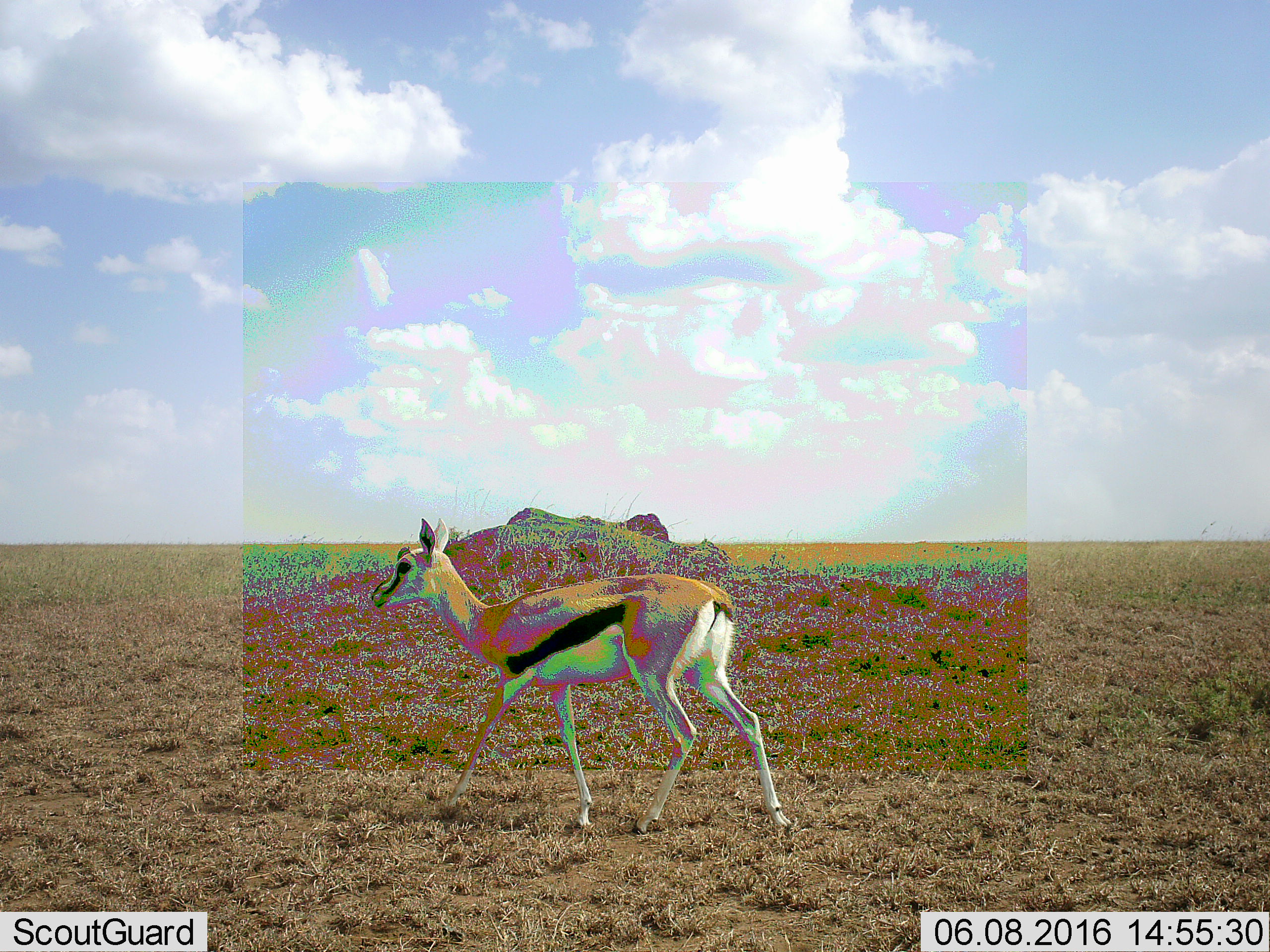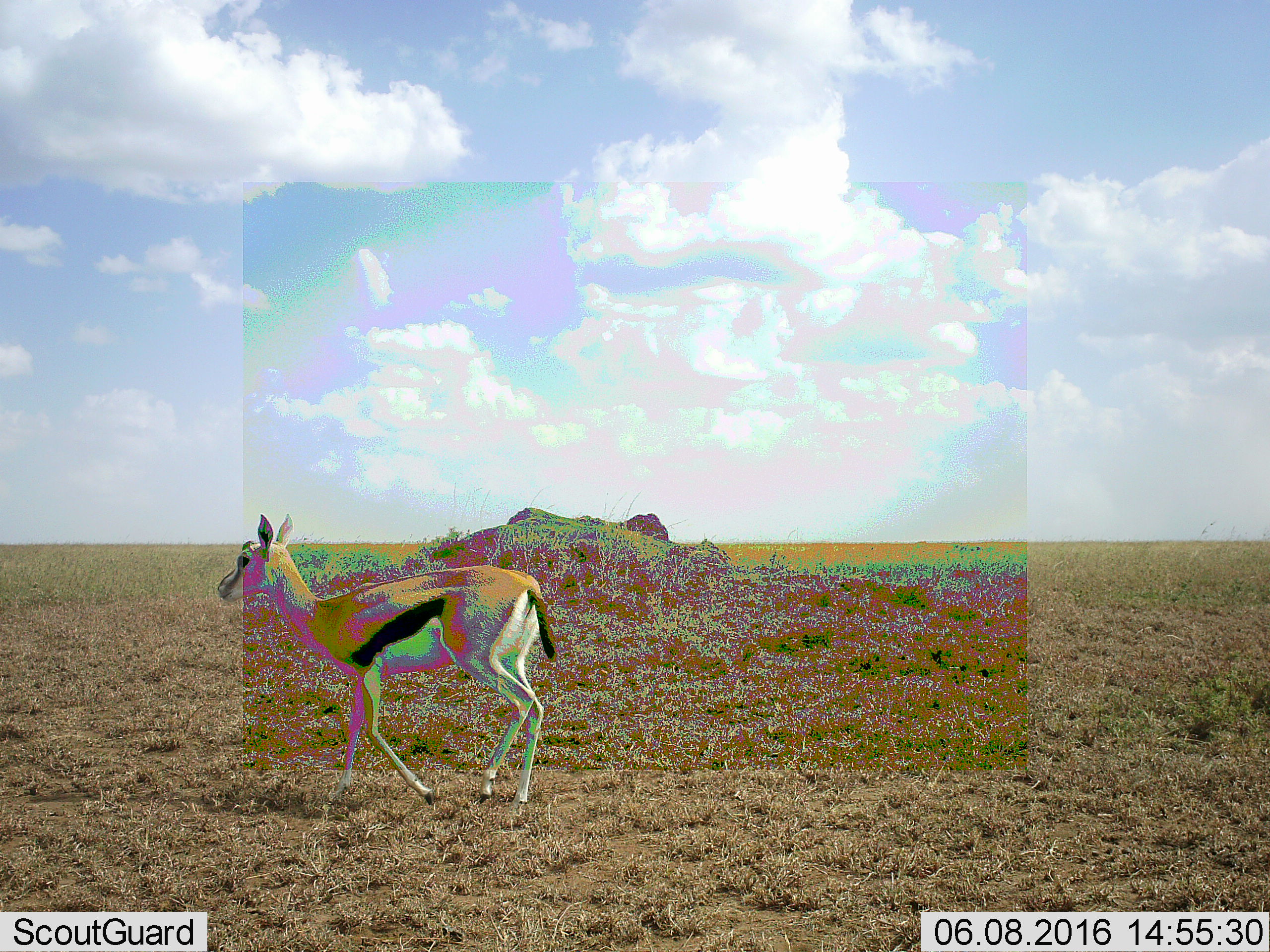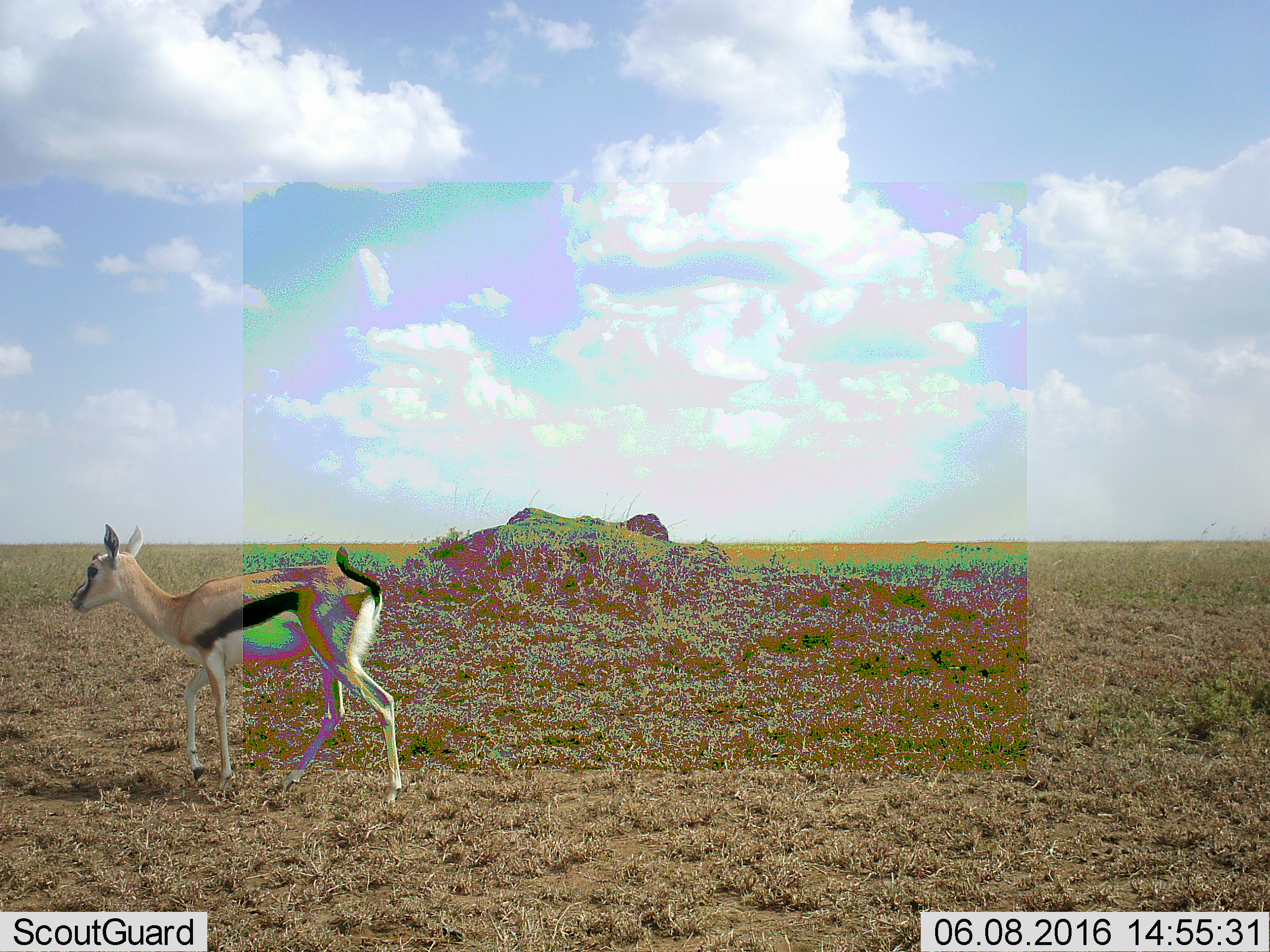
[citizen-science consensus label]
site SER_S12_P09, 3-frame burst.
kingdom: Animalia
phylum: Chordata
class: Mammalia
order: Artiodactyla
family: Bovidae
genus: Eudorcas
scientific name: Eudorcas thomsonii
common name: thomson's gazelle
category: gazellethomsons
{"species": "gazellethomsons (thomson's gazelle) (Eudorcas thomsonii)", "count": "1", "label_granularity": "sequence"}